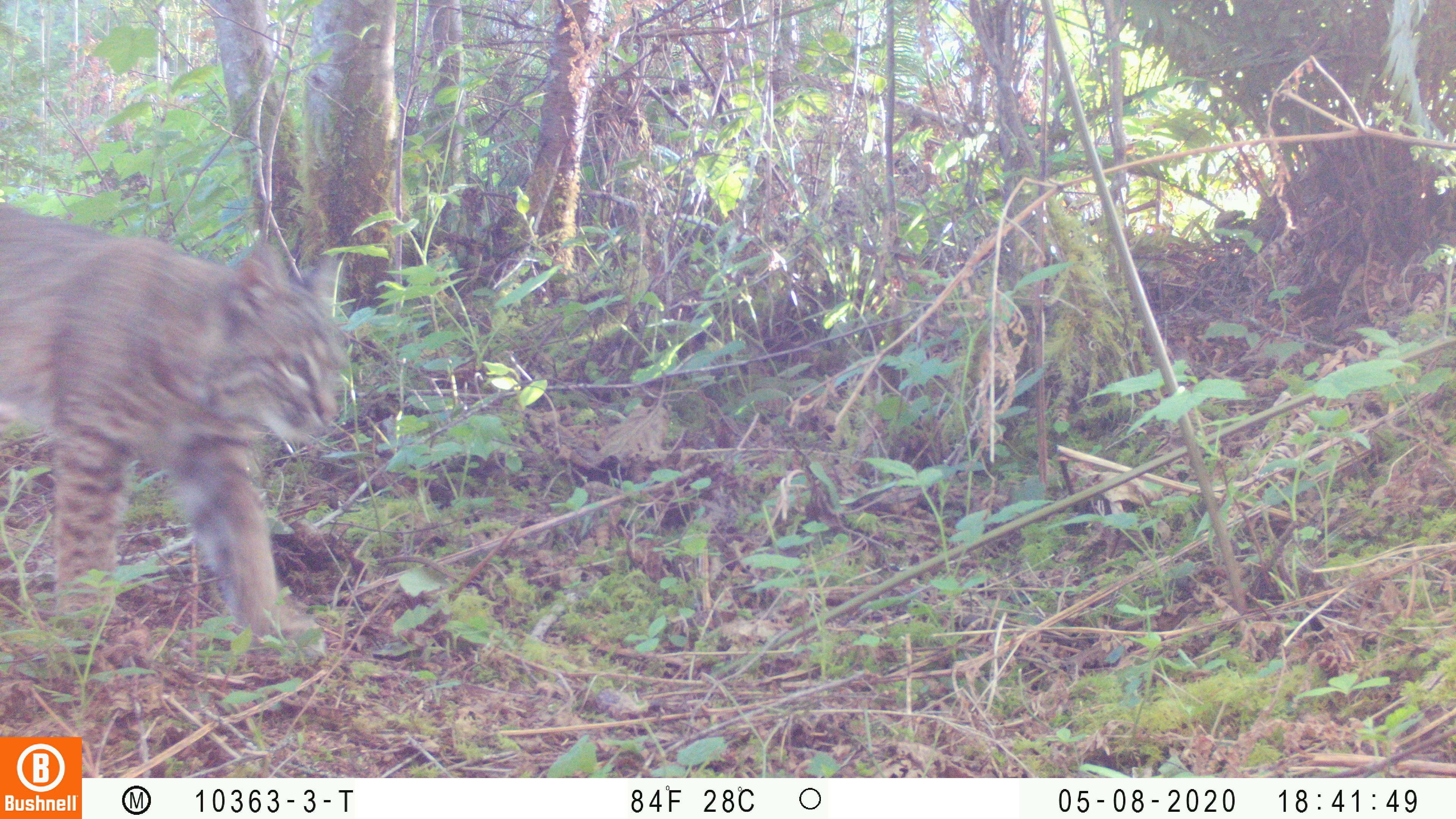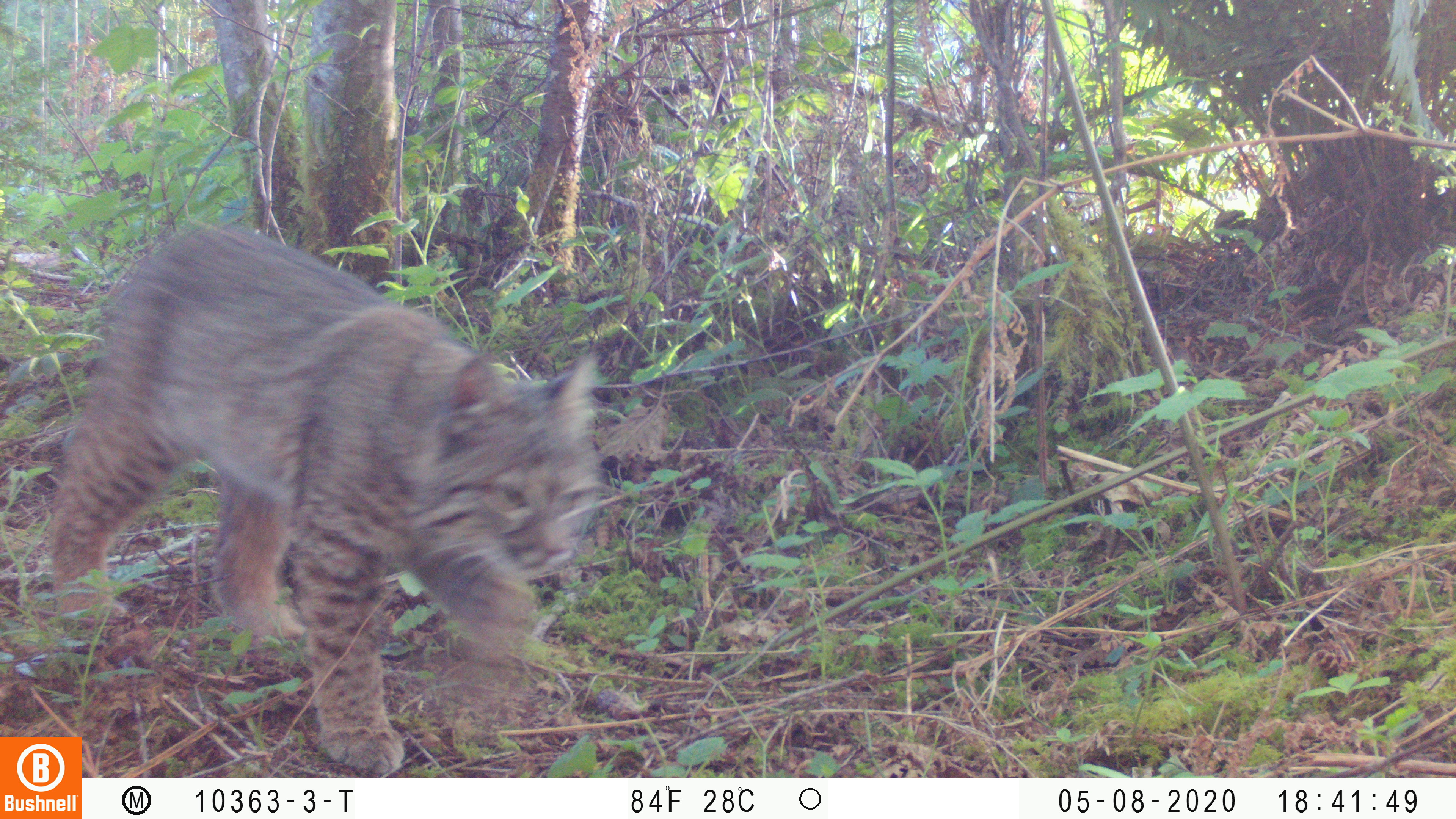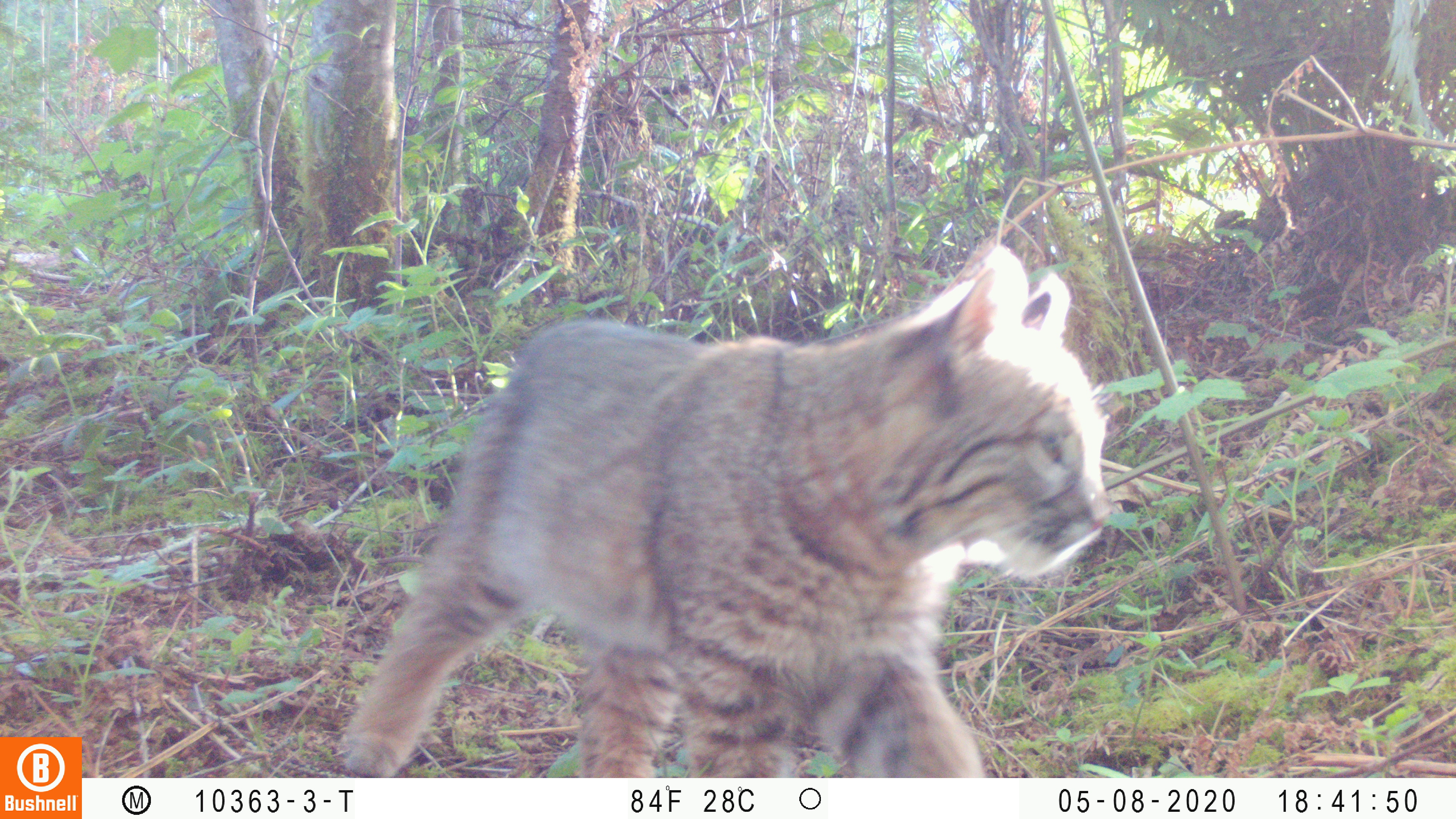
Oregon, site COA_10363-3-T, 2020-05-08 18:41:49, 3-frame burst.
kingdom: Animalia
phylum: Chordata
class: Mammalia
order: Carnivora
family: Felidae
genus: Lynx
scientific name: Lynx rufus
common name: bobcat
Bobcat (Lynx rufus).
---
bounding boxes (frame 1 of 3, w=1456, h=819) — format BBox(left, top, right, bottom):
bobcat: BBox(3, 196, 362, 652)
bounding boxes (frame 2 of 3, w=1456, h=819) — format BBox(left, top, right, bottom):
bobcat: BBox(40, 212, 615, 732); BBox(86, 202, 609, 773)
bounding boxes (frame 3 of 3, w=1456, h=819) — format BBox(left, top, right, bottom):
bobcat: BBox(323, 235, 1117, 775)